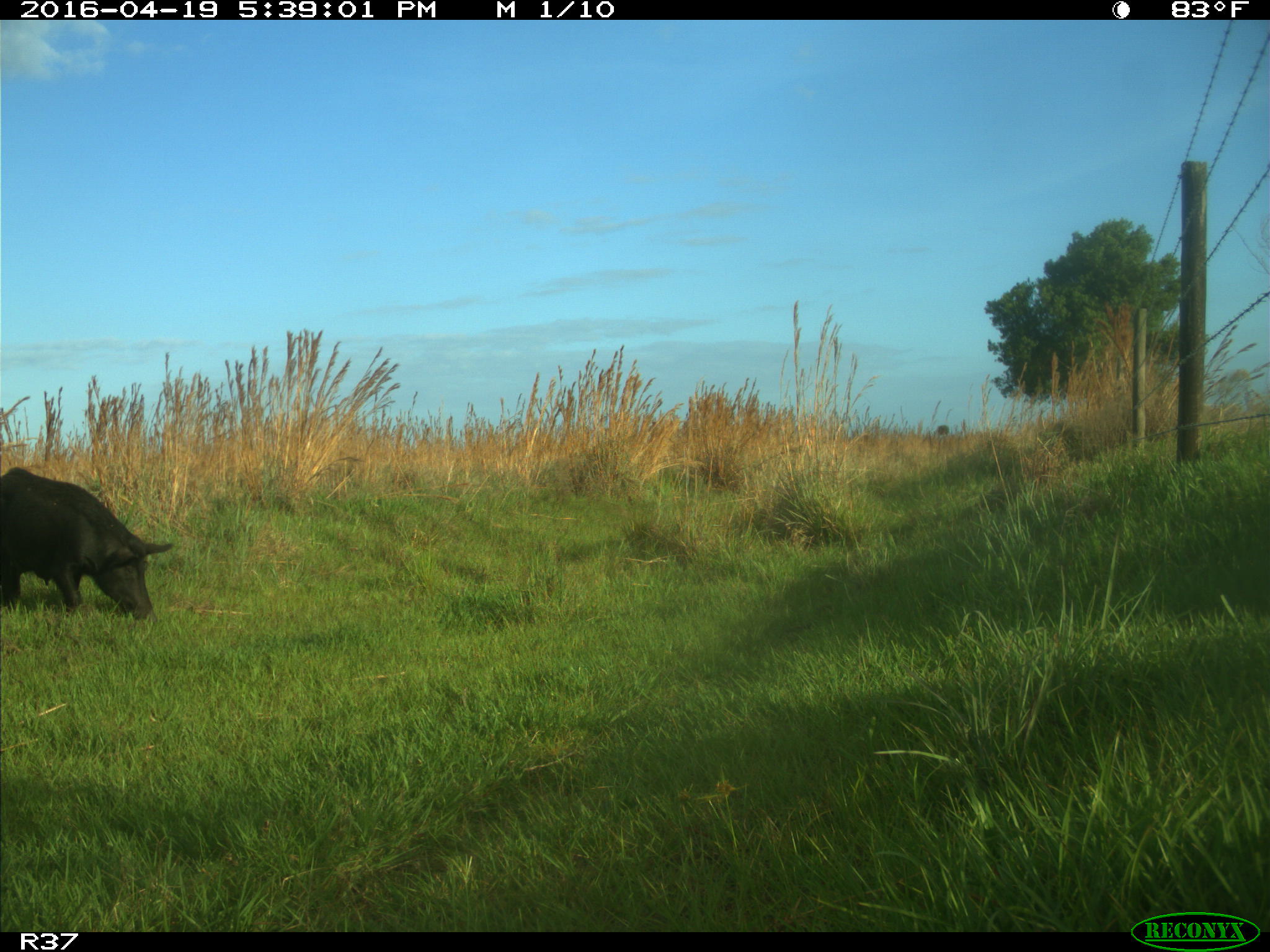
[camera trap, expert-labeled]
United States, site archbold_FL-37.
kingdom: Animalia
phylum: Chordata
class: Mammalia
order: Artiodactyla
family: Suidae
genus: Sus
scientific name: Sus scrofa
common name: wild boar